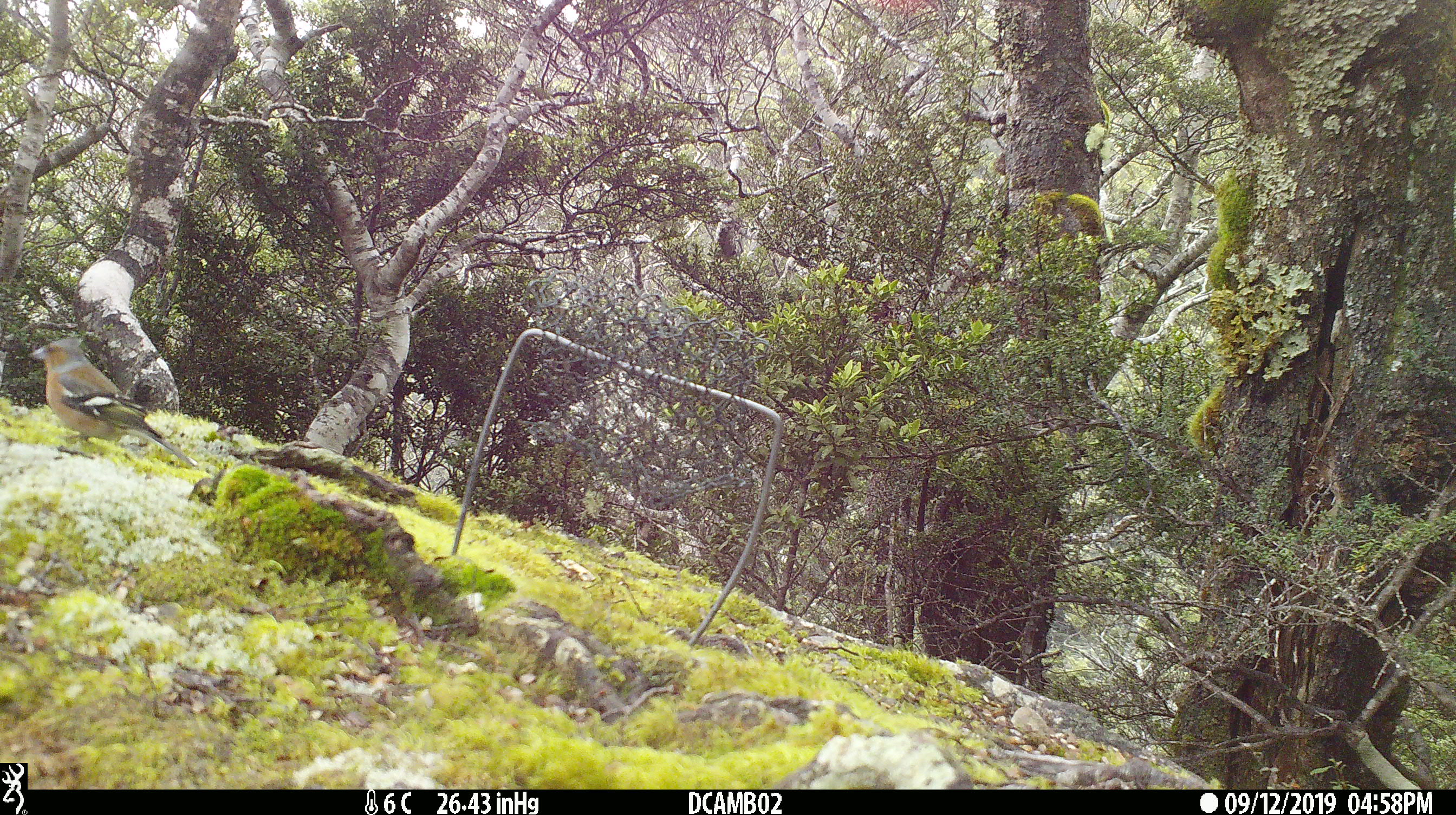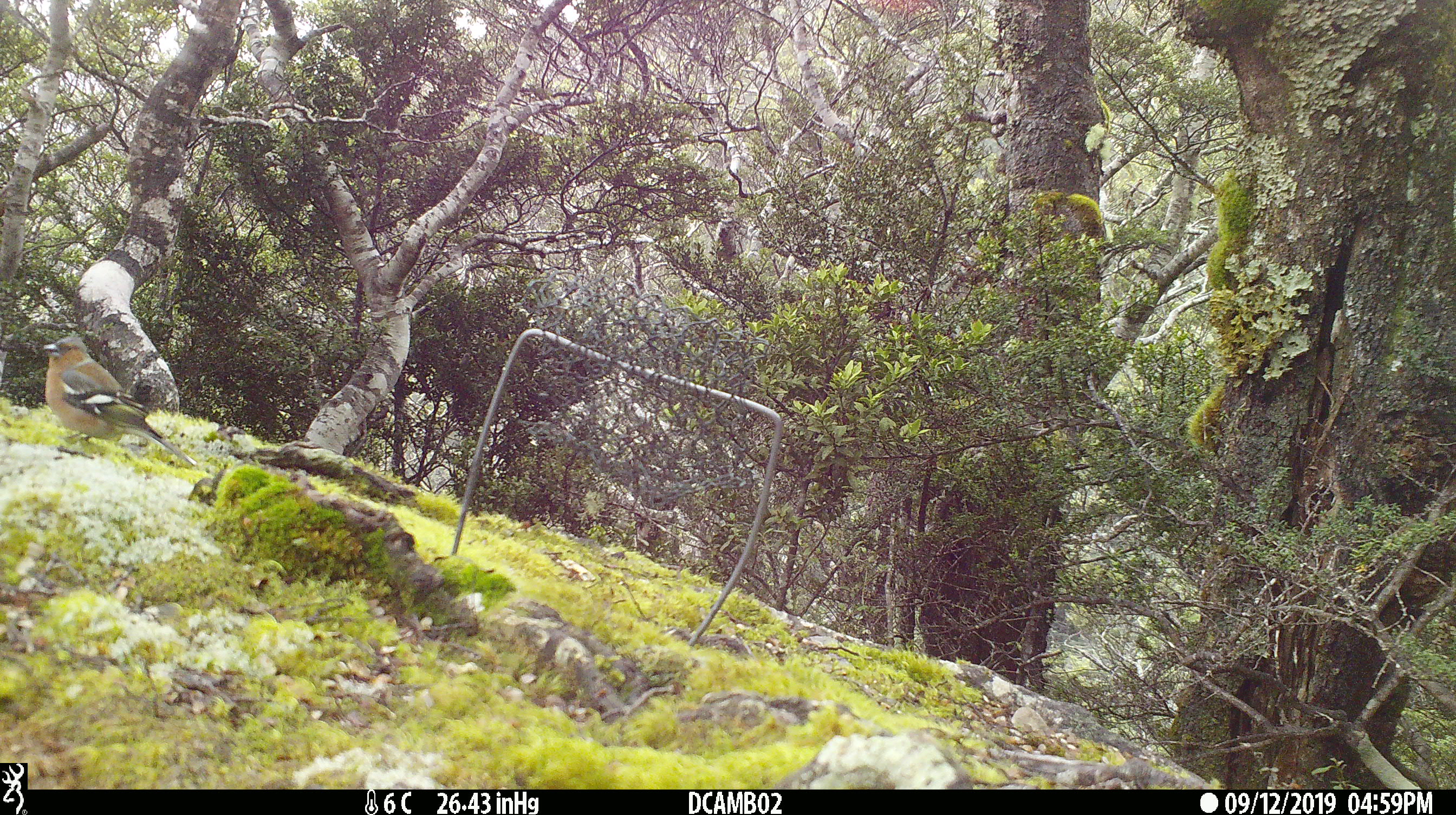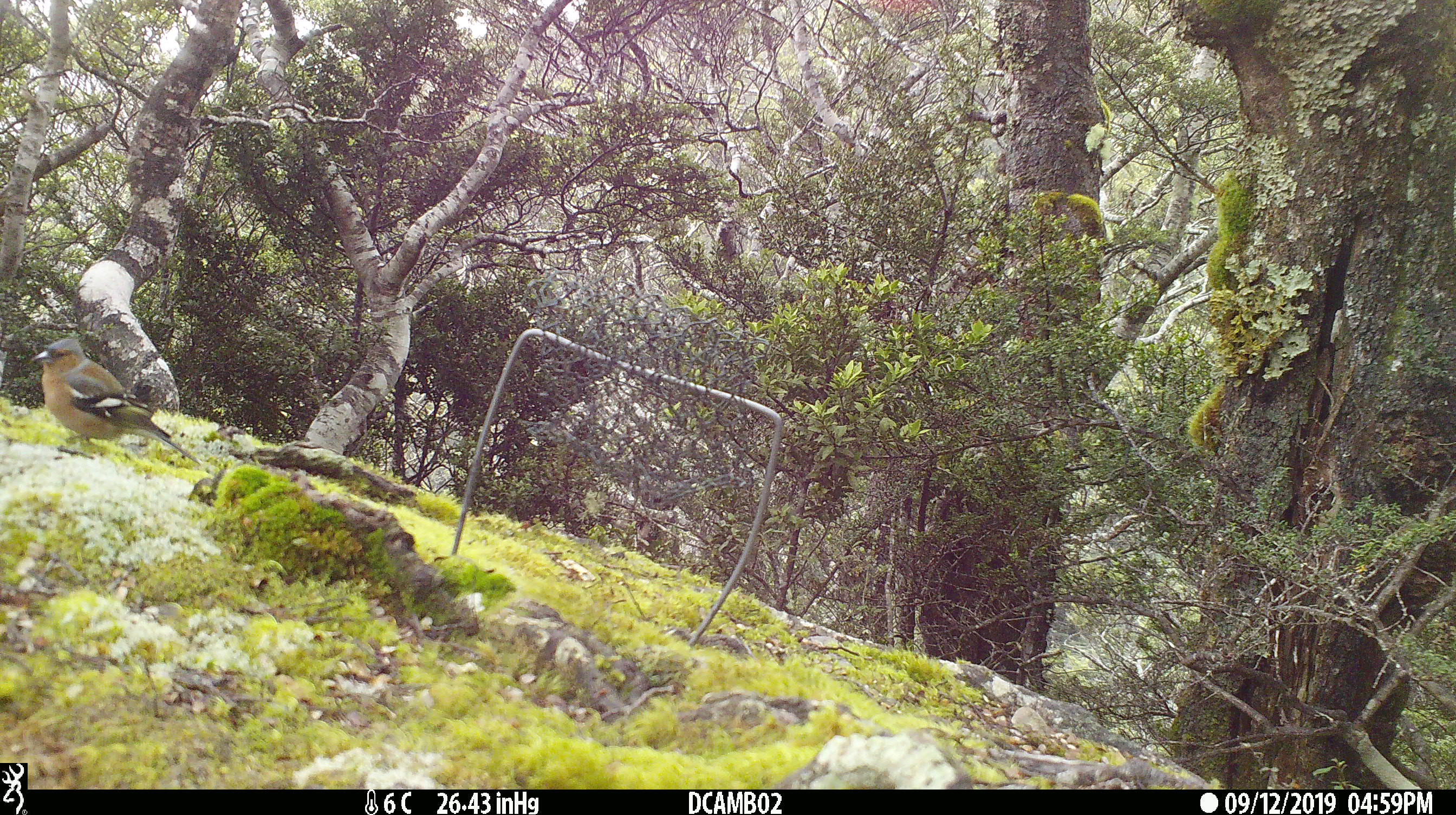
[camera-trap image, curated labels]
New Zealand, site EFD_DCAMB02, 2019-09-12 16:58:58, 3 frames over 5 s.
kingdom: Animalia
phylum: Chordata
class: Aves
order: Passeriformes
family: Fringillidae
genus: Fringilla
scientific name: Fringilla coelebs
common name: common chaffinch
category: chaffinch